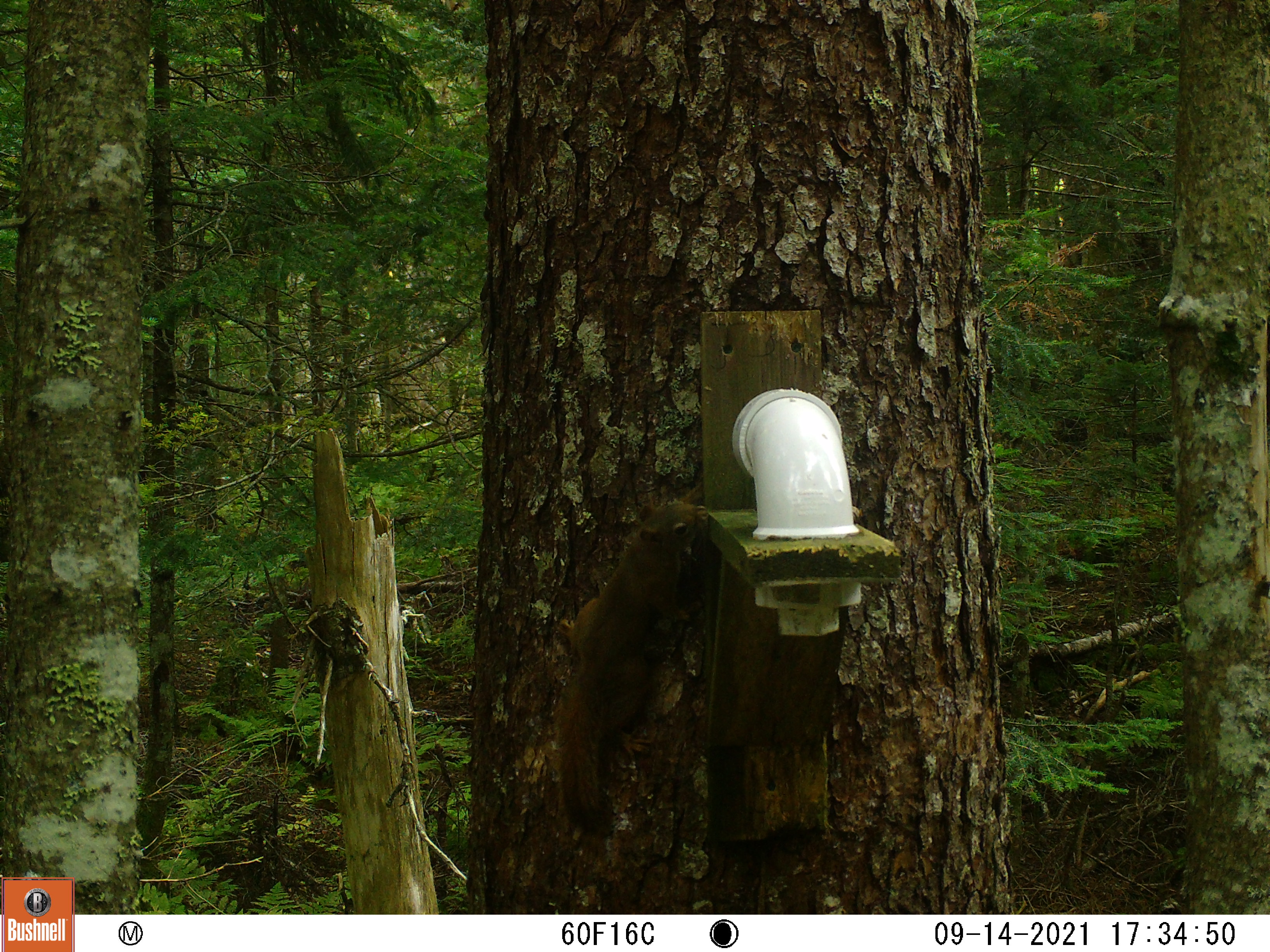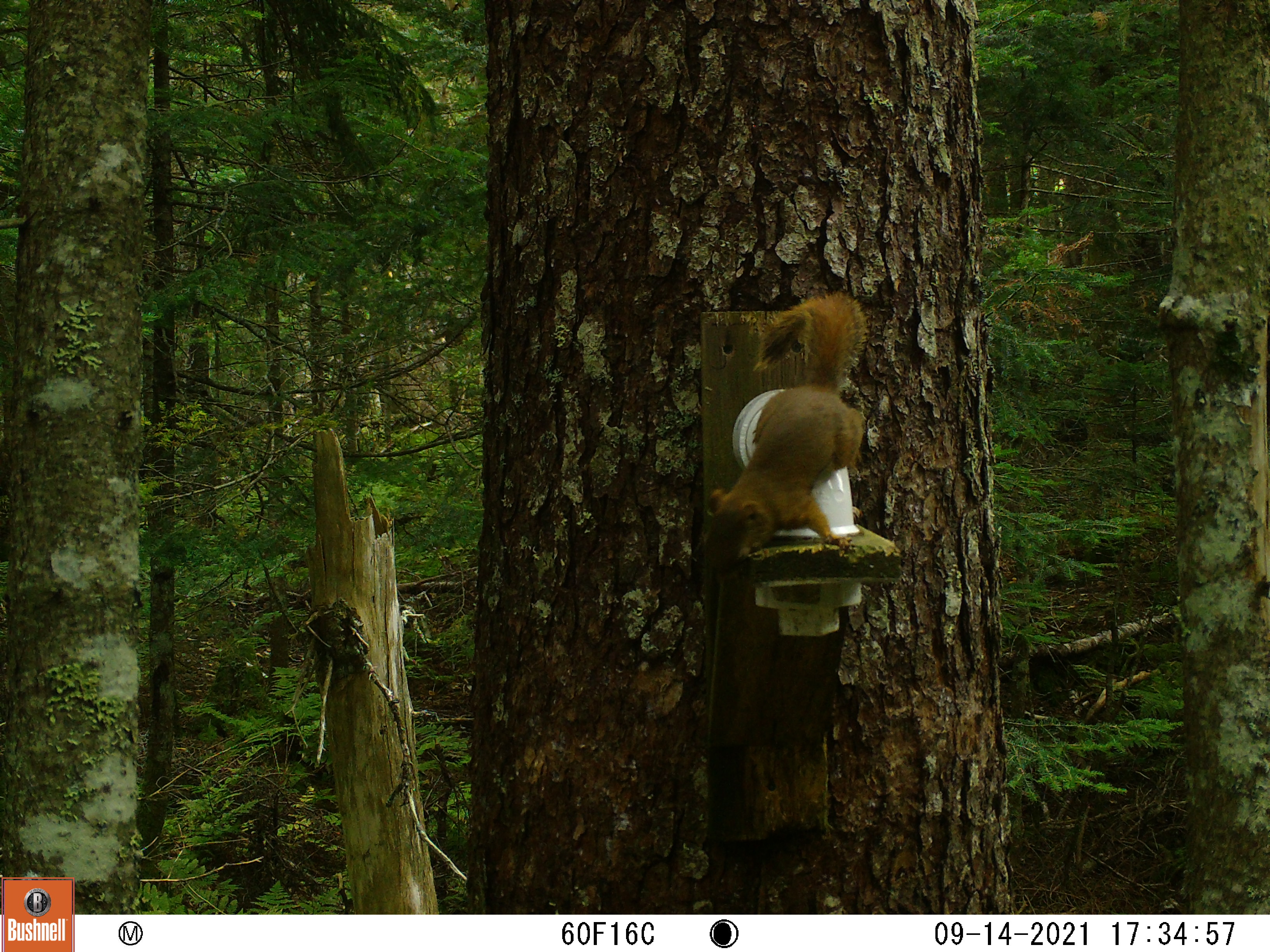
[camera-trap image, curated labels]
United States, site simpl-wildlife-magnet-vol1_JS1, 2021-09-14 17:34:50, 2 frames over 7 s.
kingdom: Animalia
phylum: Chordata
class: Mammalia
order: Rodentia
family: Sciuridae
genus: Tamiasciurus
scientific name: Tamiasciurus hudsonicus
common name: red squirrel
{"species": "red squirrel (Tamiasciurus hudsonicus)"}